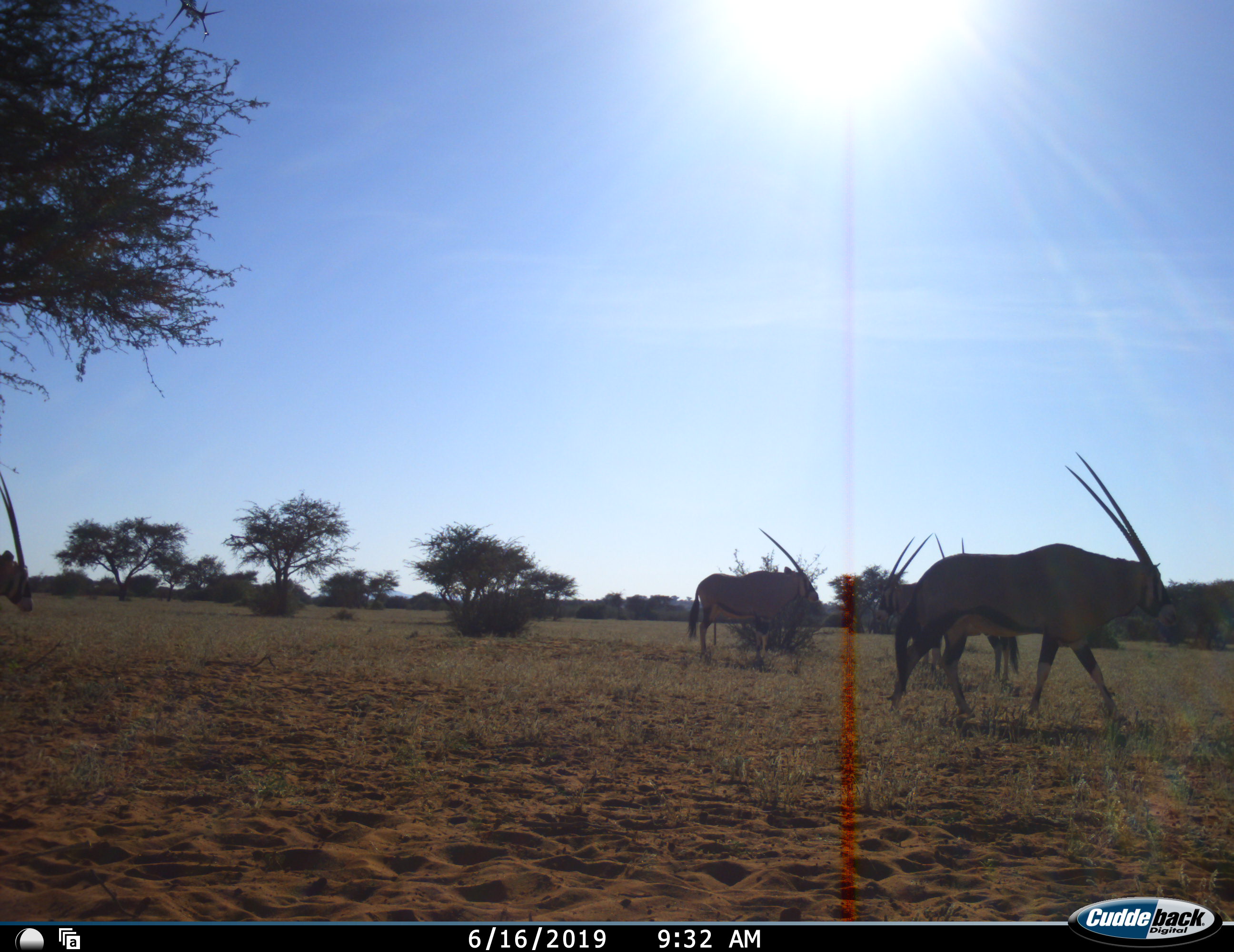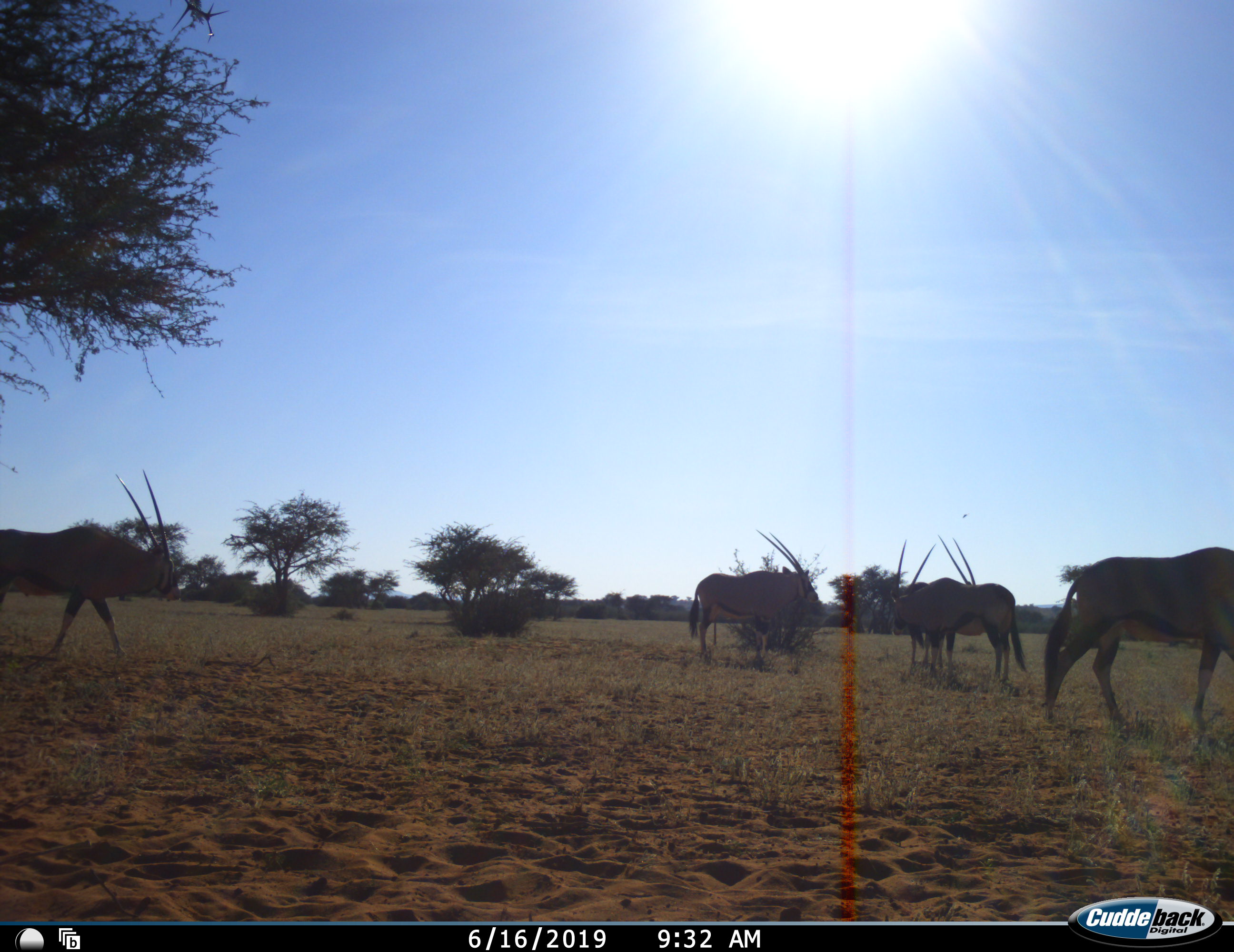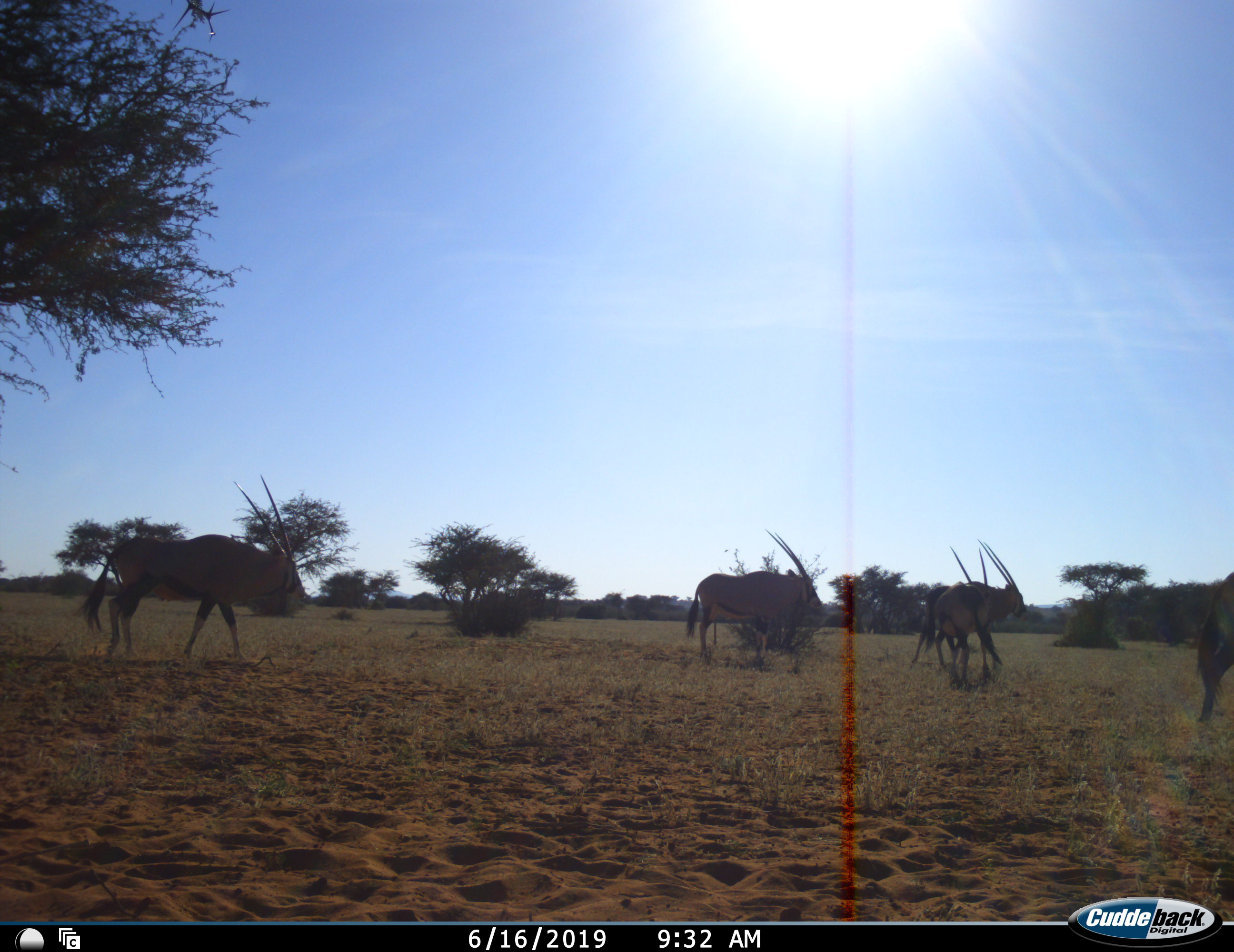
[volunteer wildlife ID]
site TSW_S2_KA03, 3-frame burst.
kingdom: Animalia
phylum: Chordata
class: Mammalia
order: Artiodactyla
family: Bovidae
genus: Oryx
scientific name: Oryx gazella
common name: gemsbok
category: oryx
Oryx (gemsbok) (Oryx gazella), count 5. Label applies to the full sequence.